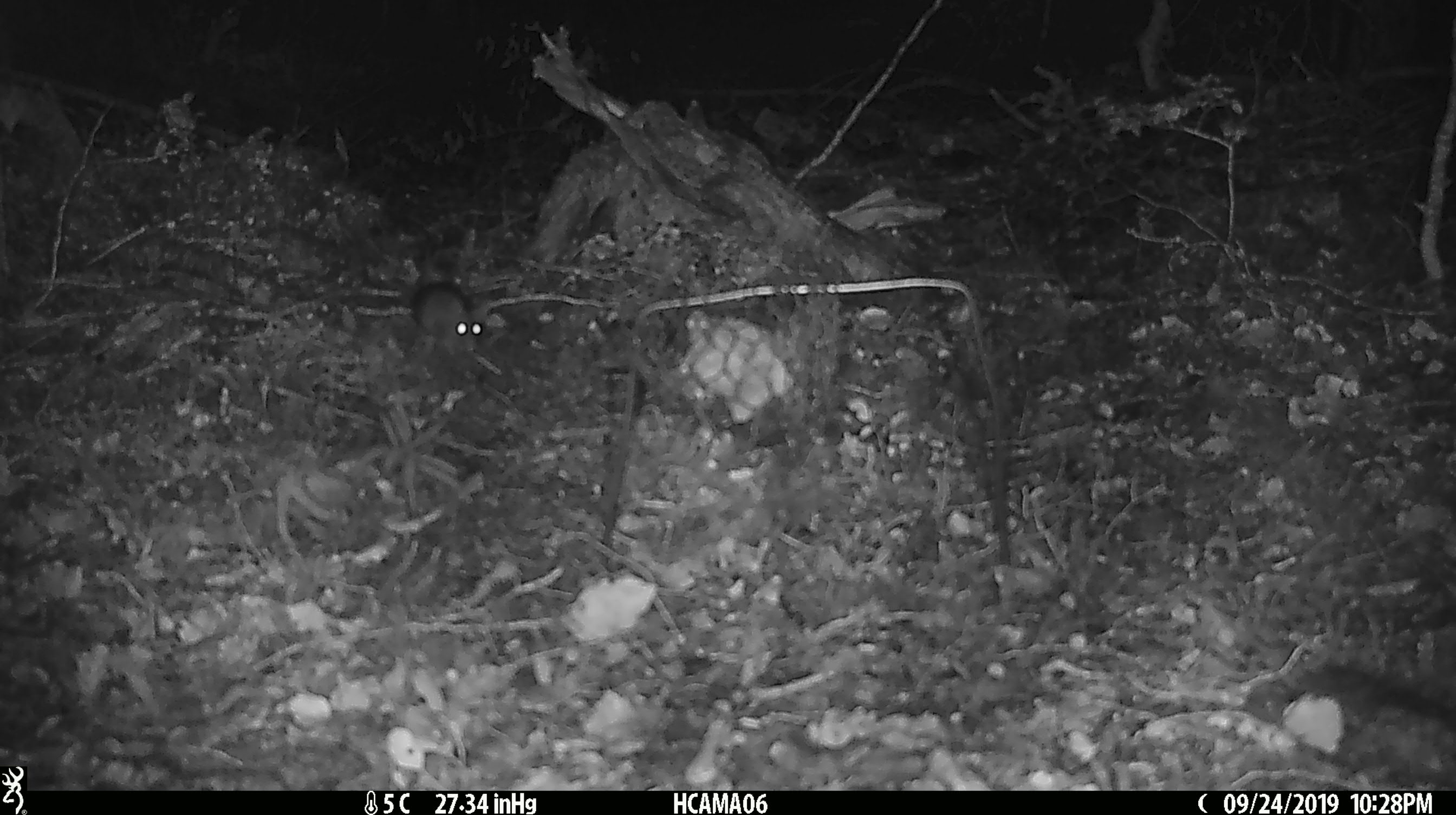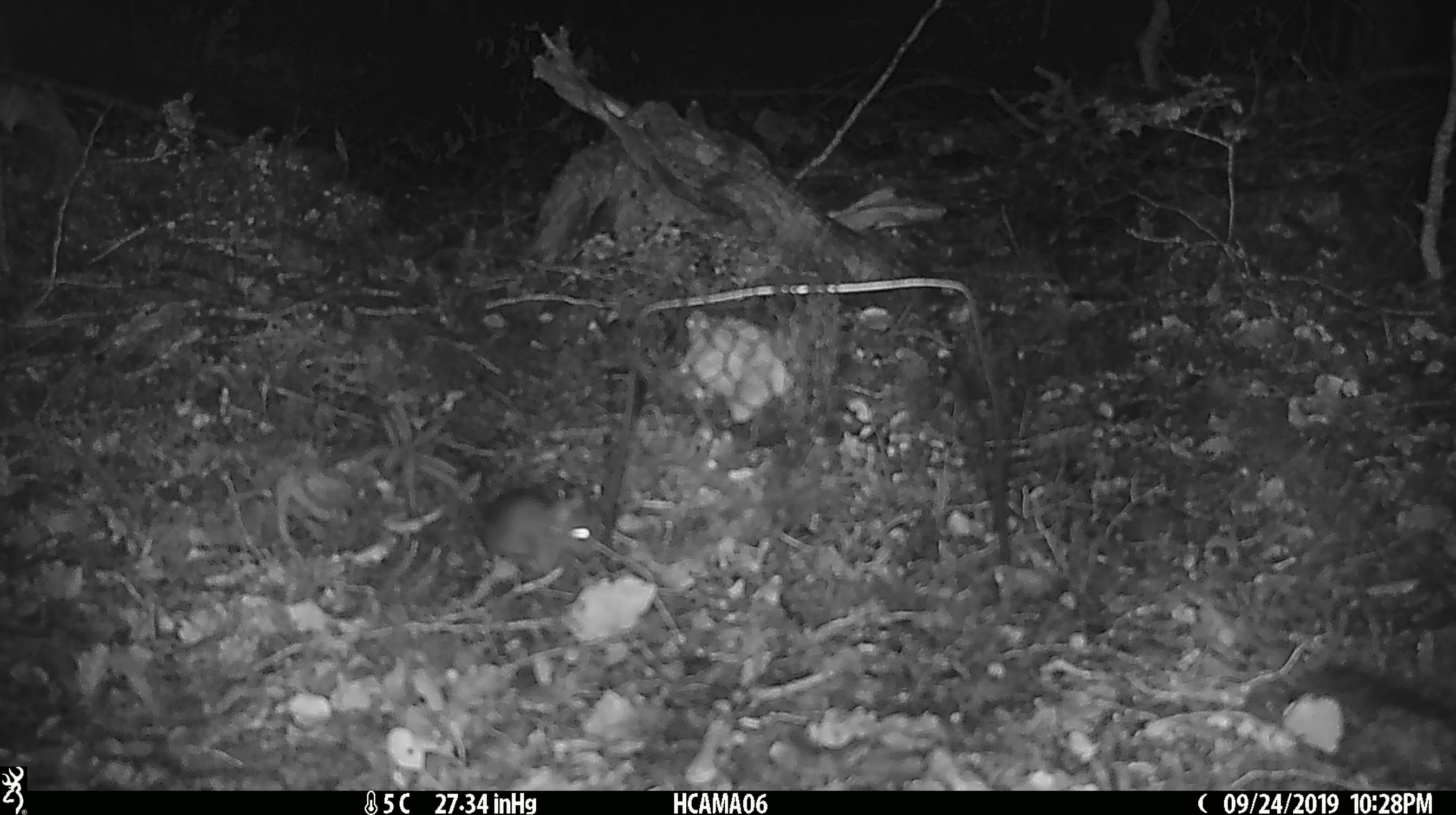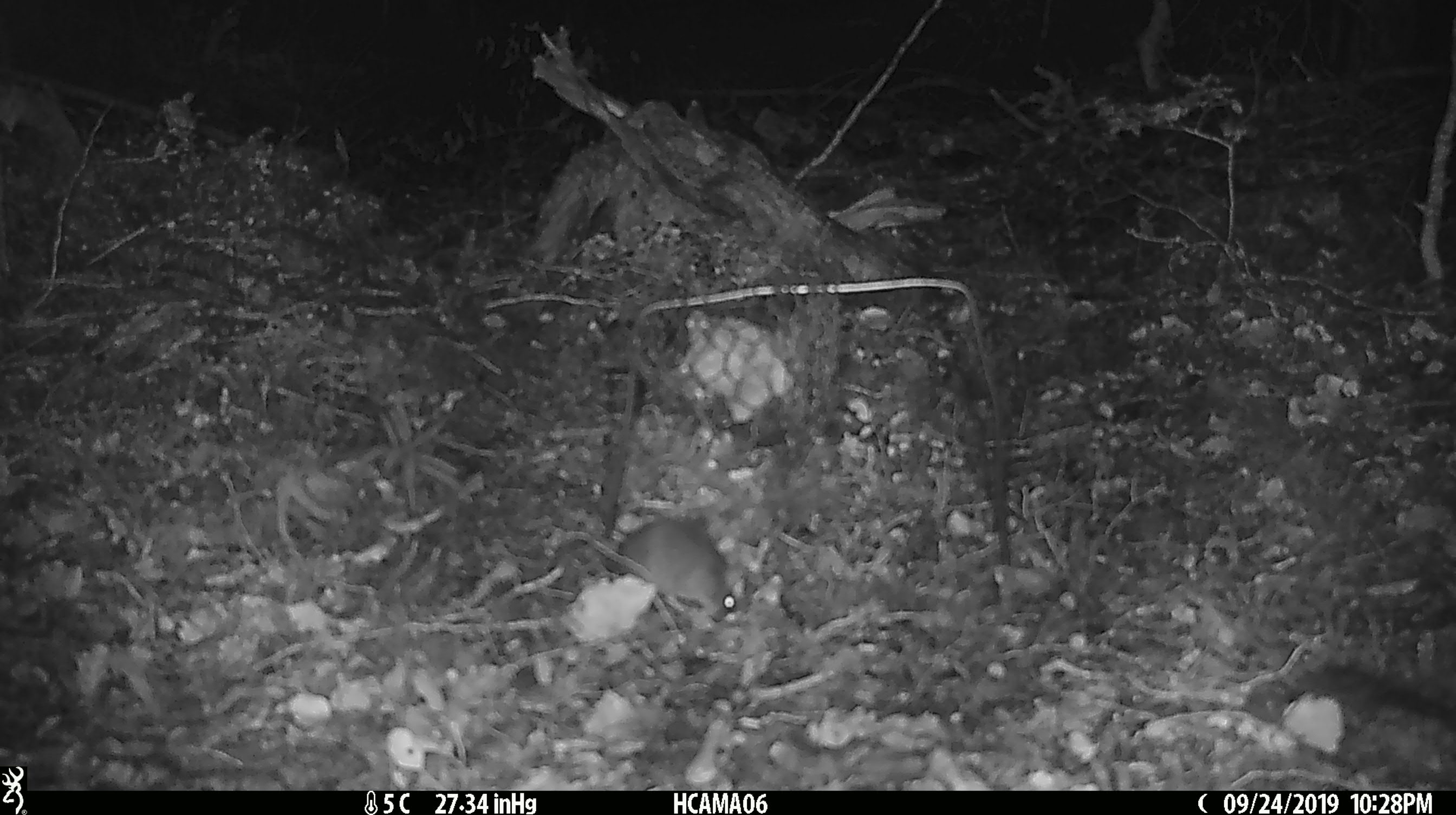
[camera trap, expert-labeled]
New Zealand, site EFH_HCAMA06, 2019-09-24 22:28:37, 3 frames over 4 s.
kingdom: Animalia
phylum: Chordata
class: Mammalia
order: Rodentia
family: Muridae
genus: Mus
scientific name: Mus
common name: mouse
Mouse (Mus).